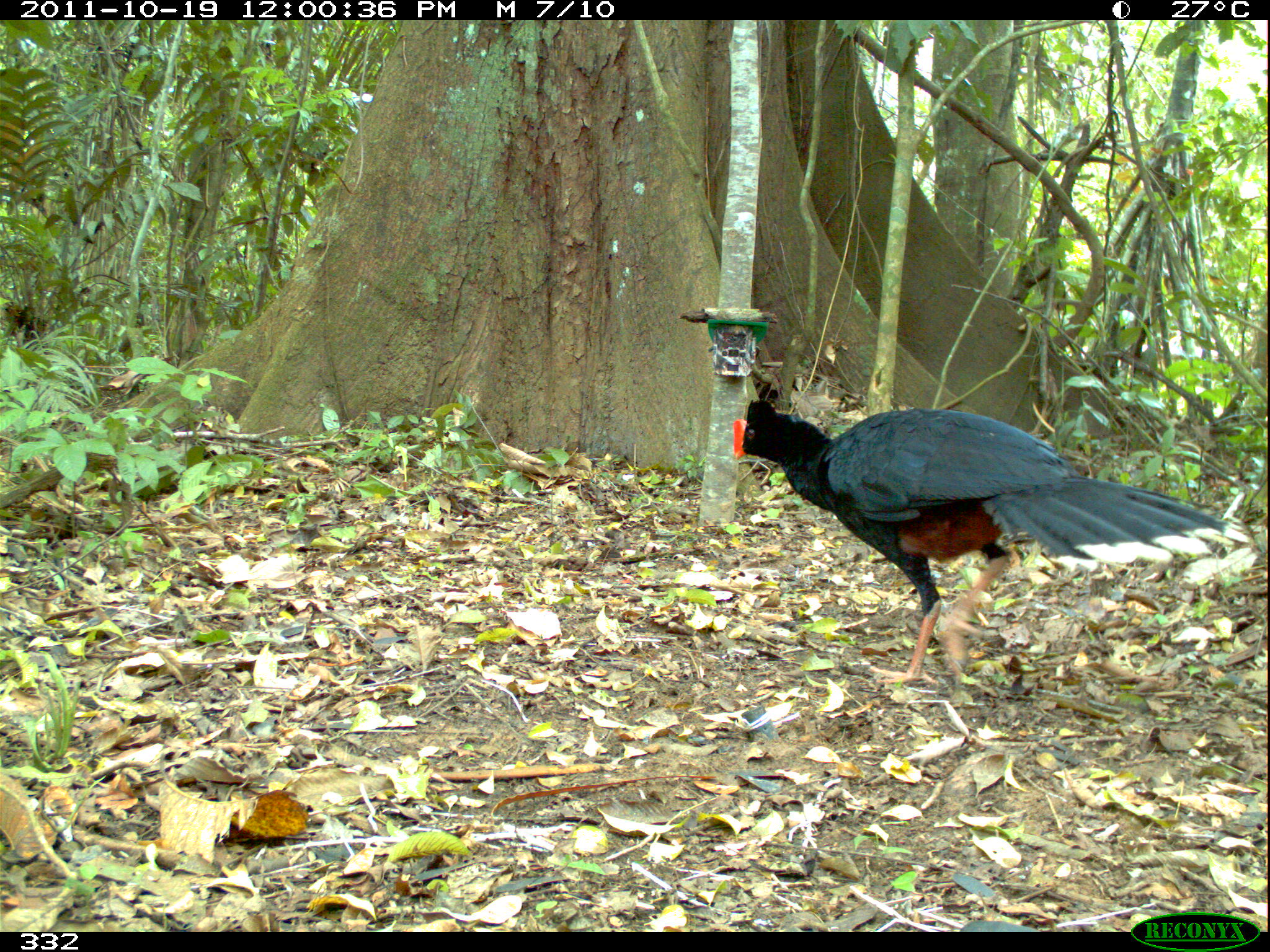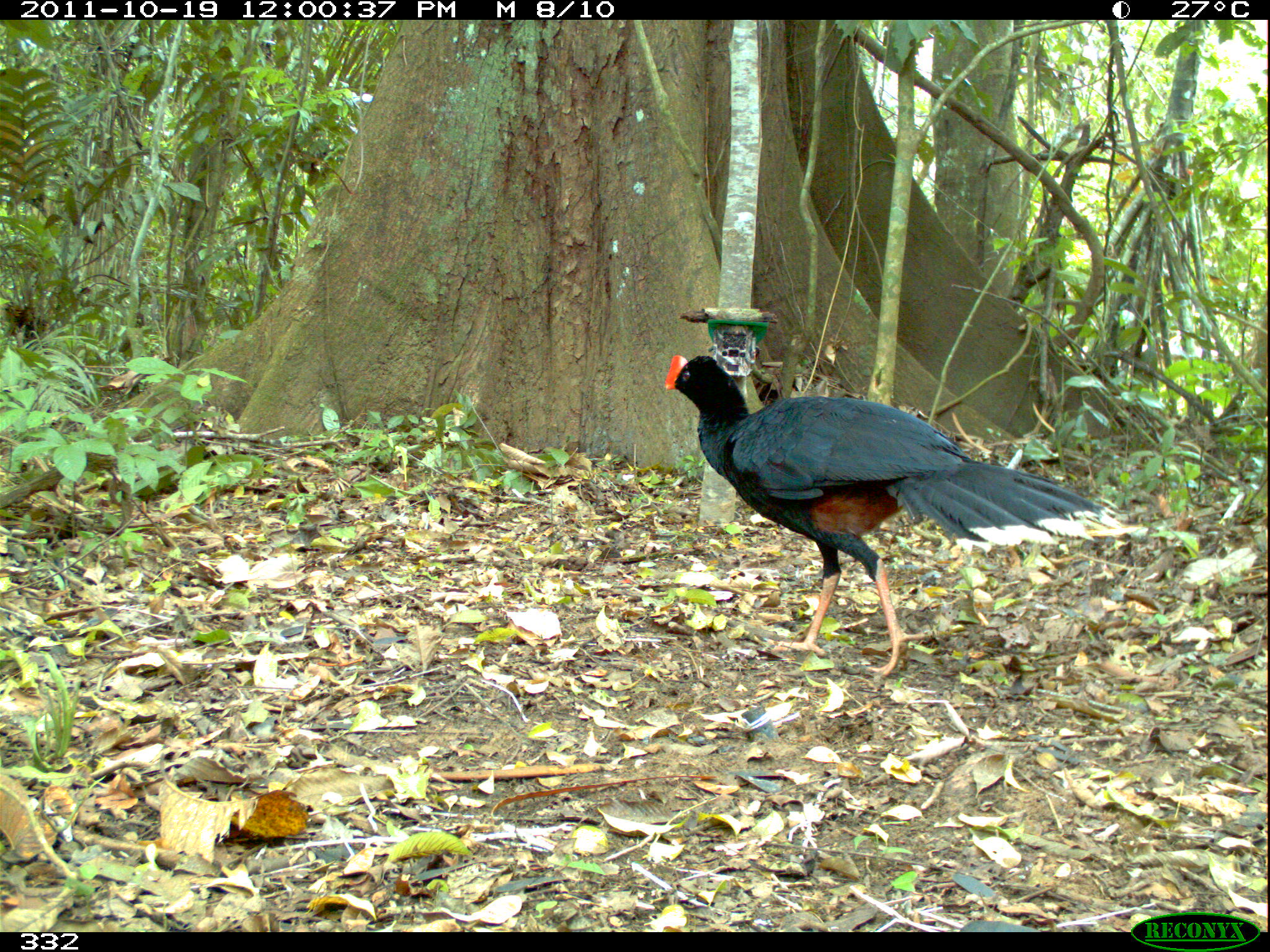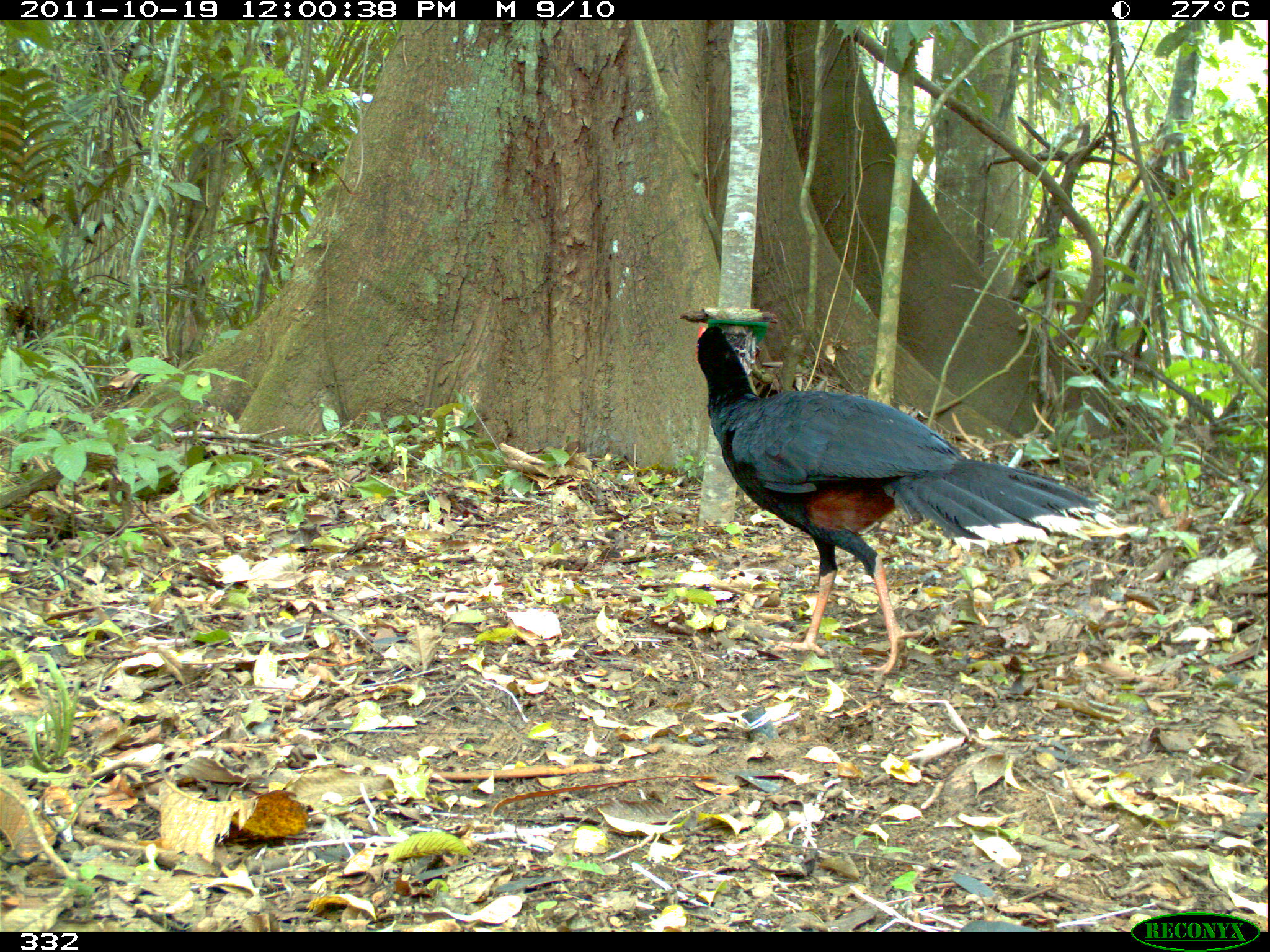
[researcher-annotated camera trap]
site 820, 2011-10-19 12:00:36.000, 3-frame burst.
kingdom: Animalia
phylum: Chordata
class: Aves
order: Galliformes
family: Cracidae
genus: Mitu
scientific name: Mitu tuberosum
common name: razor-billed curassow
Mitu tuberosum (razor-billed curassow).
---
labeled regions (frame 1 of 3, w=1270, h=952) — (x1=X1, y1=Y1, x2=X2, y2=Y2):
mitu tuberosum: (x1=729, y1=395, x2=1254, y2=689)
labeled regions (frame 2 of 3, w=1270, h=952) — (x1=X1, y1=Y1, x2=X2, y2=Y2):
mitu tuberosum: (x1=662, y1=350, x2=1145, y2=678)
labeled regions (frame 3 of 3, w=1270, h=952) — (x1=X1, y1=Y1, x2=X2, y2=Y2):
mitu tuberosum: (x1=684, y1=316, x2=1144, y2=676)